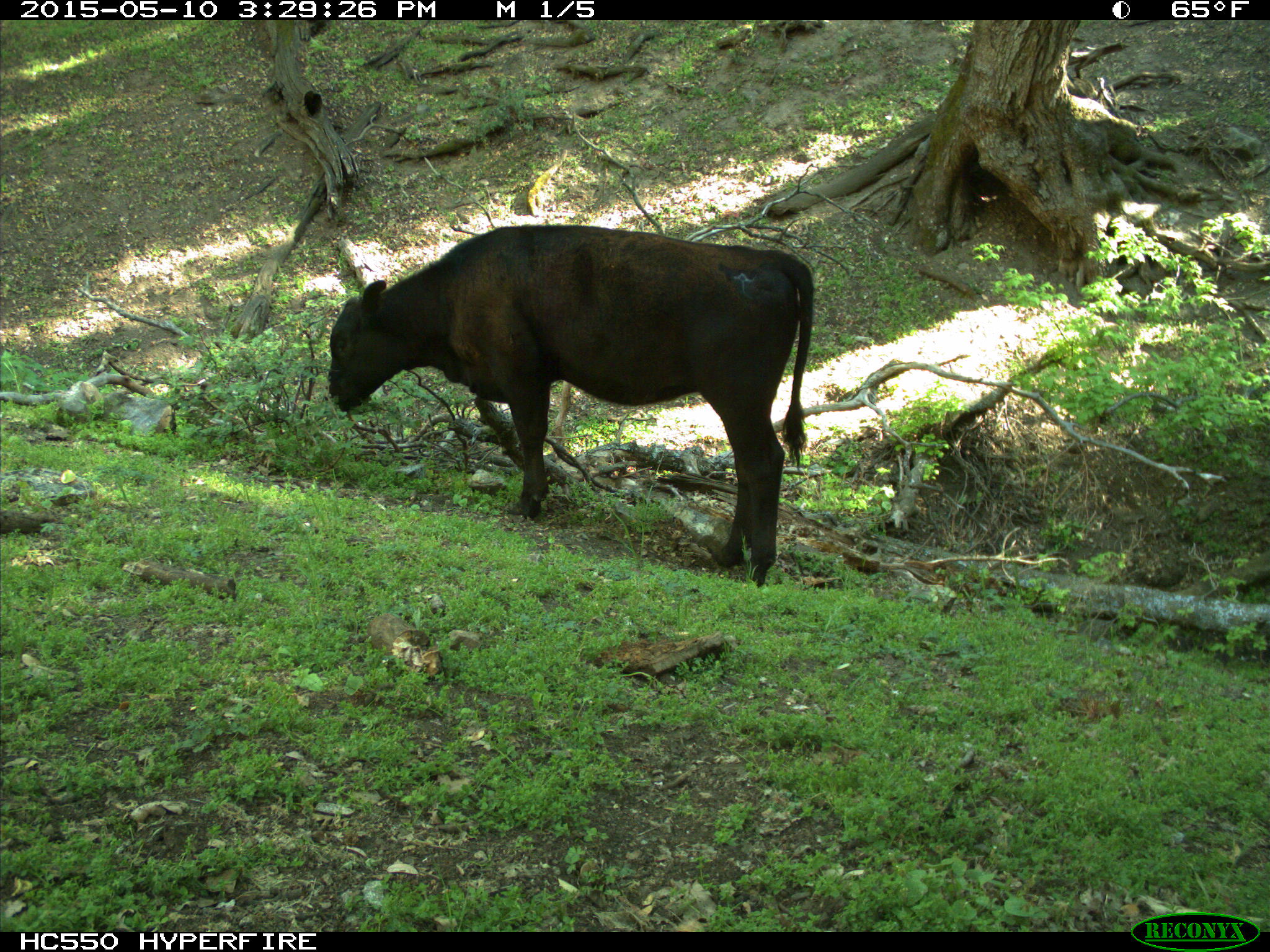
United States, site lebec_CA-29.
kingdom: Animalia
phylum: Chordata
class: Mammalia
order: Artiodactyla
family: Bovidae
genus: Bos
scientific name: Bos taurus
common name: domestic cow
Bos taurus (domestic cow).